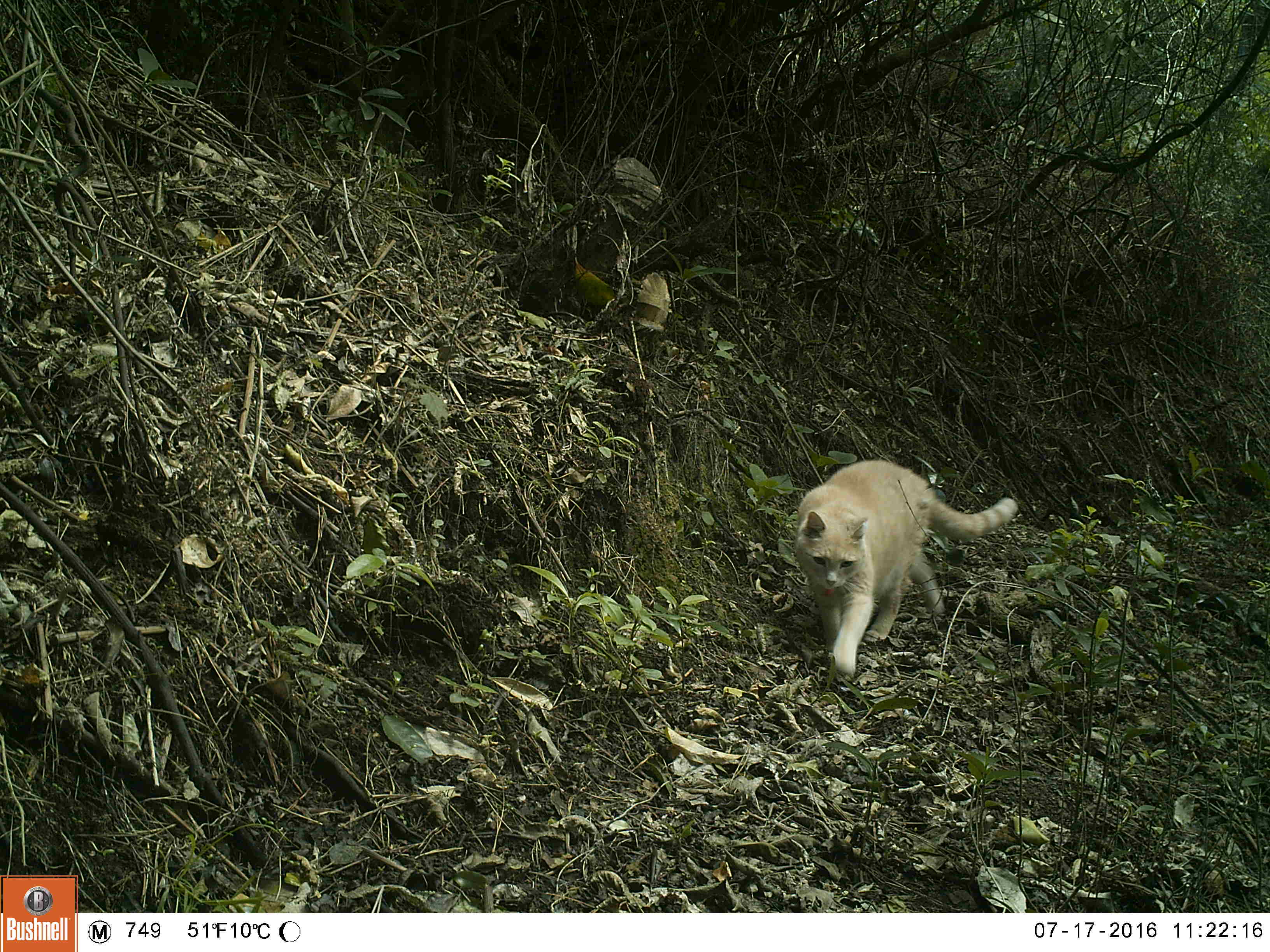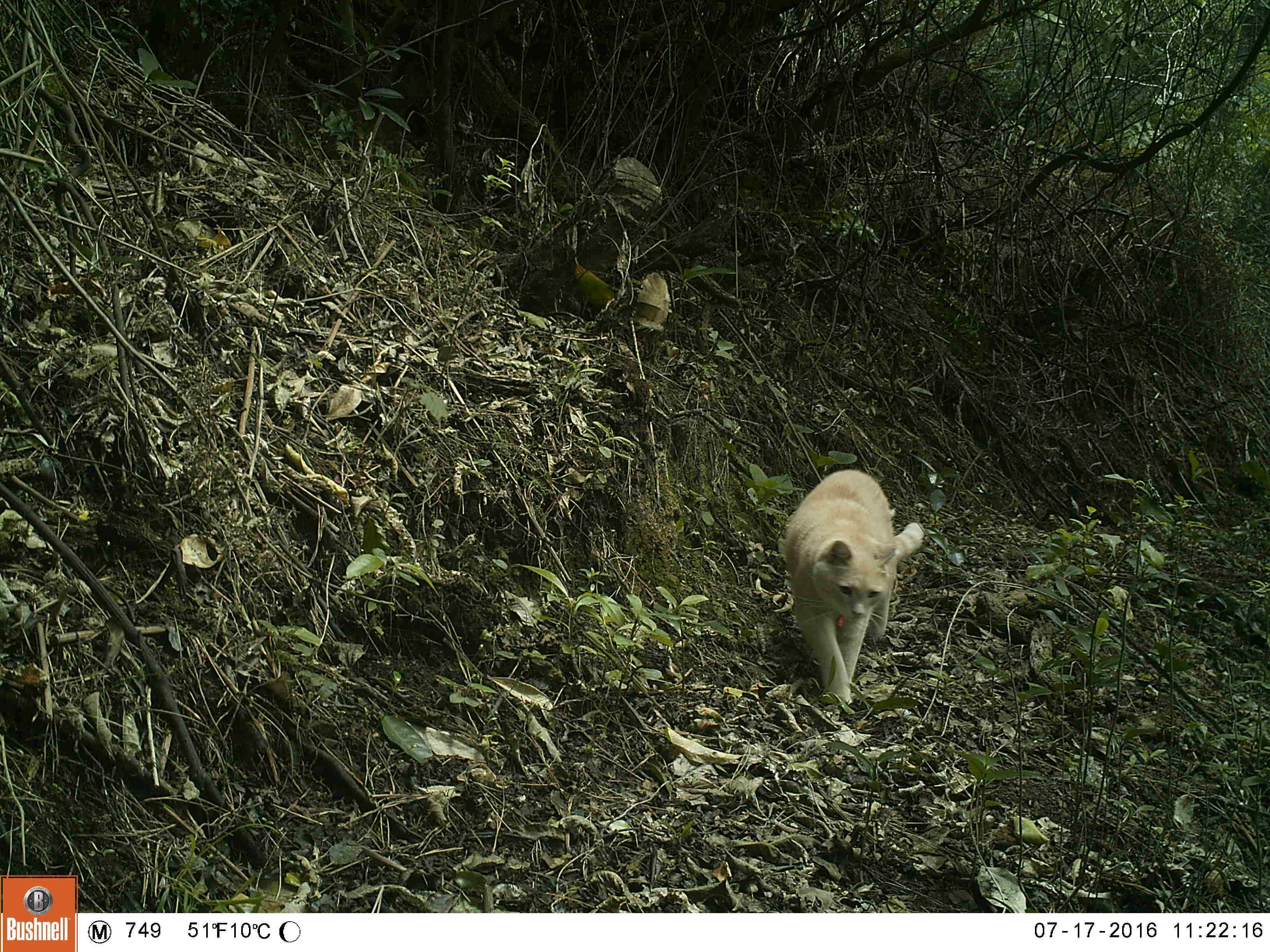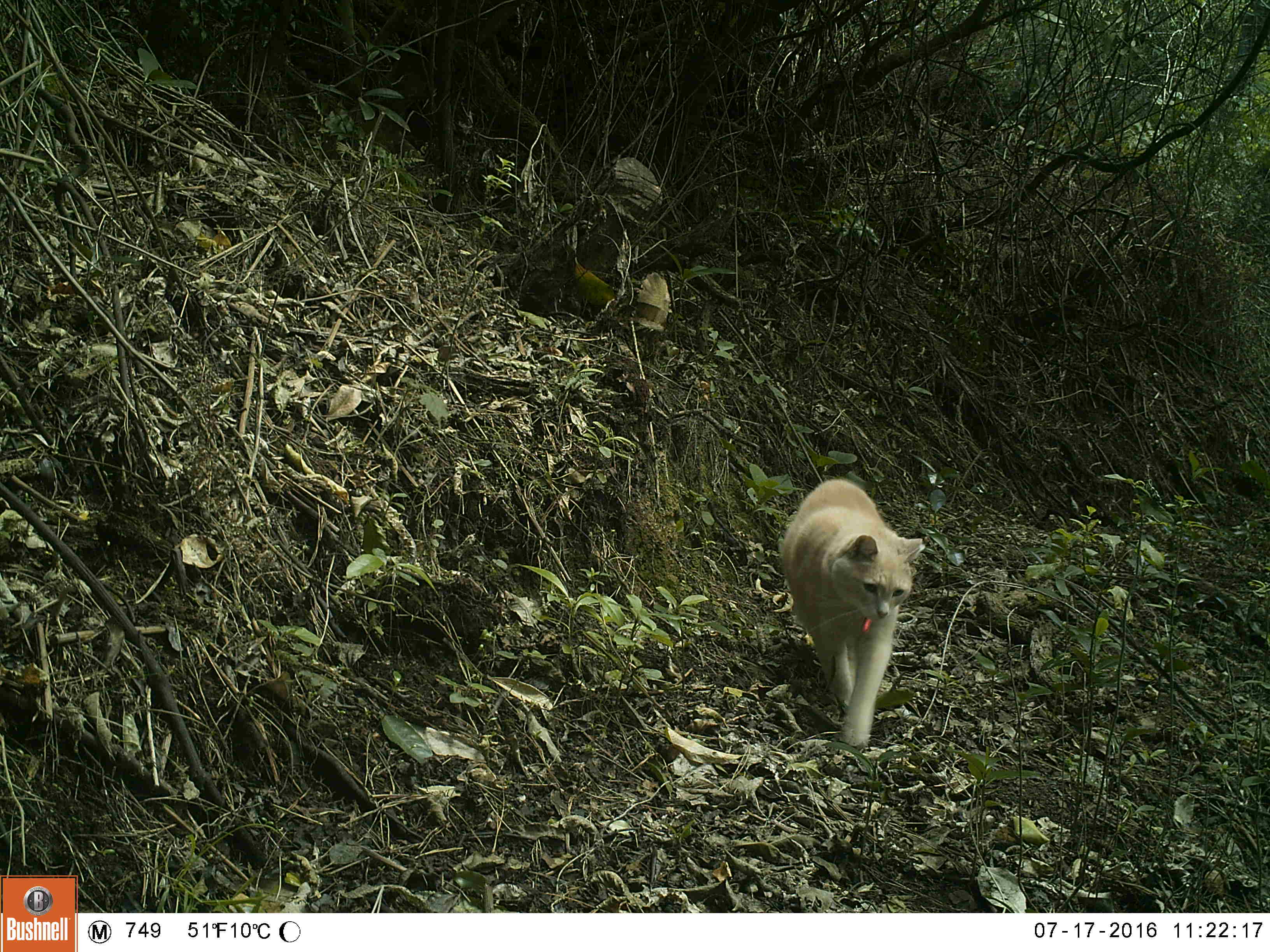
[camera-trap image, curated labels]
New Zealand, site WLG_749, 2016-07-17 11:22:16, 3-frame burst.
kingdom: Animalia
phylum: Chordata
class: Mammalia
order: Carnivora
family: Felidae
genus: Felis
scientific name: Felis catus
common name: domestic cat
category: cat